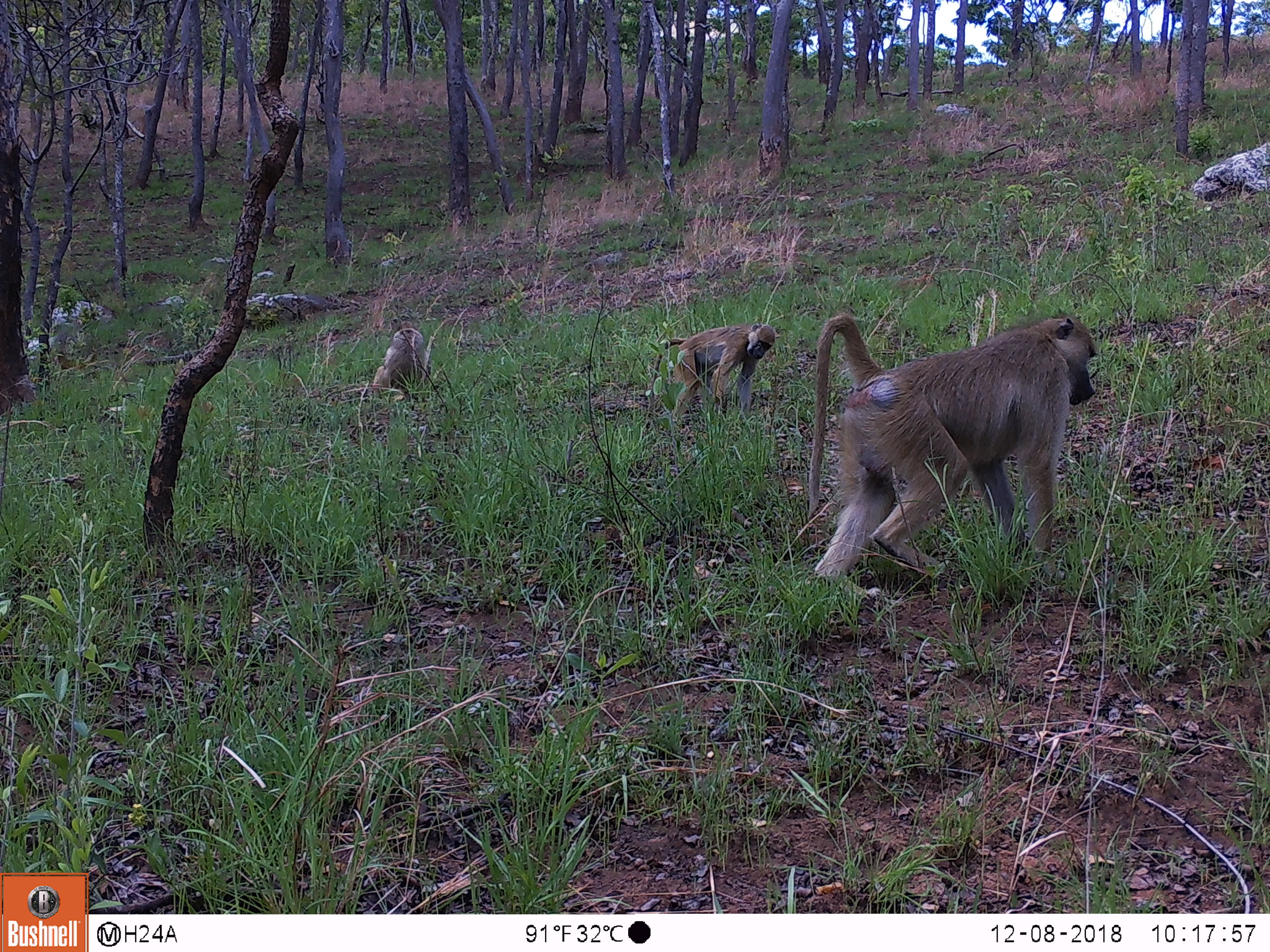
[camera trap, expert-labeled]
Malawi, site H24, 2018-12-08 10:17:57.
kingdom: Animalia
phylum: Chordata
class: Mammalia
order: Primates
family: Cercopithecidae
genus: Papio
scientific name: Papio cynocephalus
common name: yellow baboon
Yellow baboon (Papio cynocephalus), count 3.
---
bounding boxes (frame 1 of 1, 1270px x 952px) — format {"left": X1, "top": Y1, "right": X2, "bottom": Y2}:
yellow baboon: {"left": 791, "top": 282, "right": 1109, "bottom": 604}; {"left": 649, "top": 313, "right": 781, "bottom": 437}; {"left": 354, "top": 319, "right": 447, "bottom": 409}